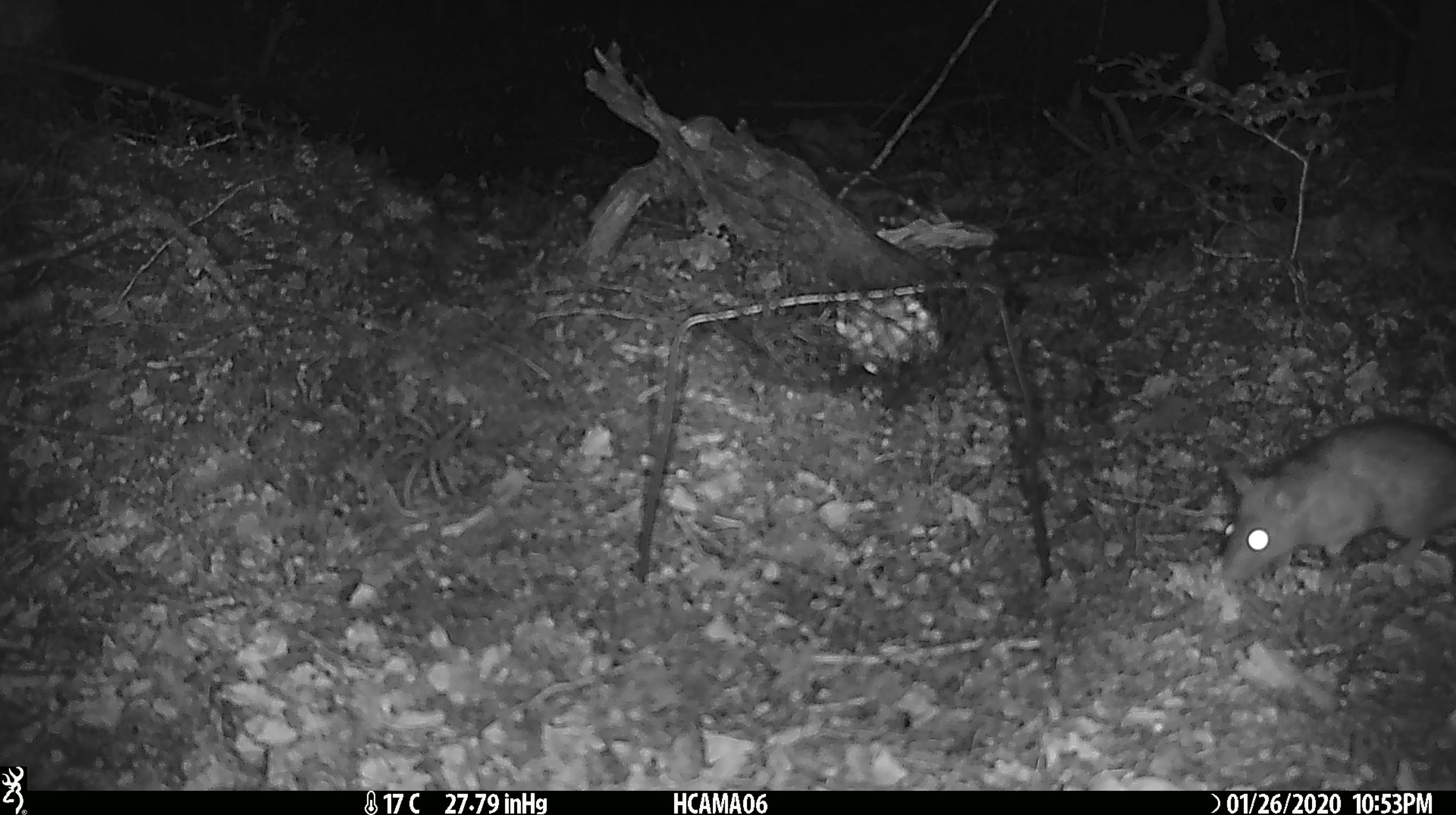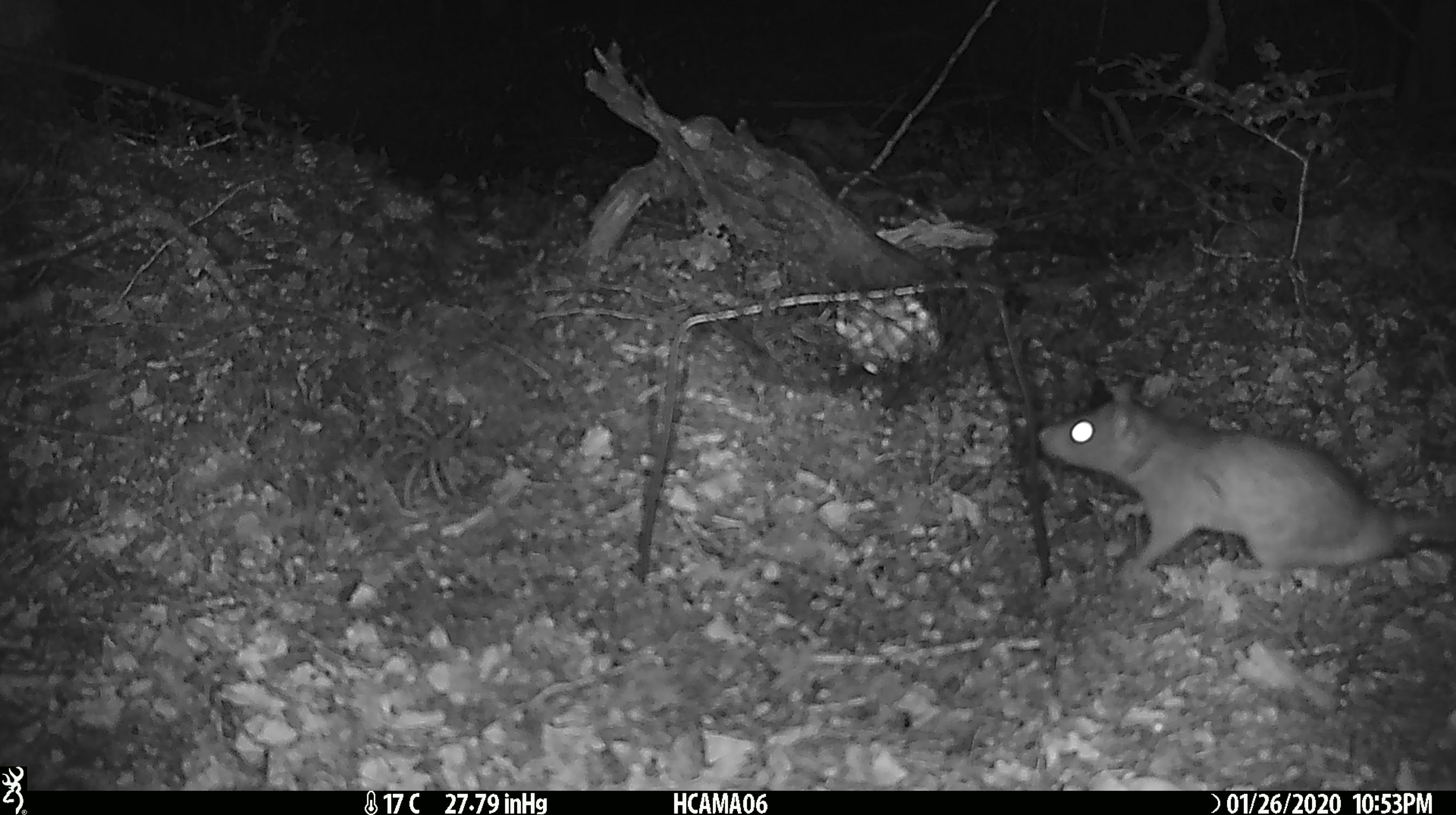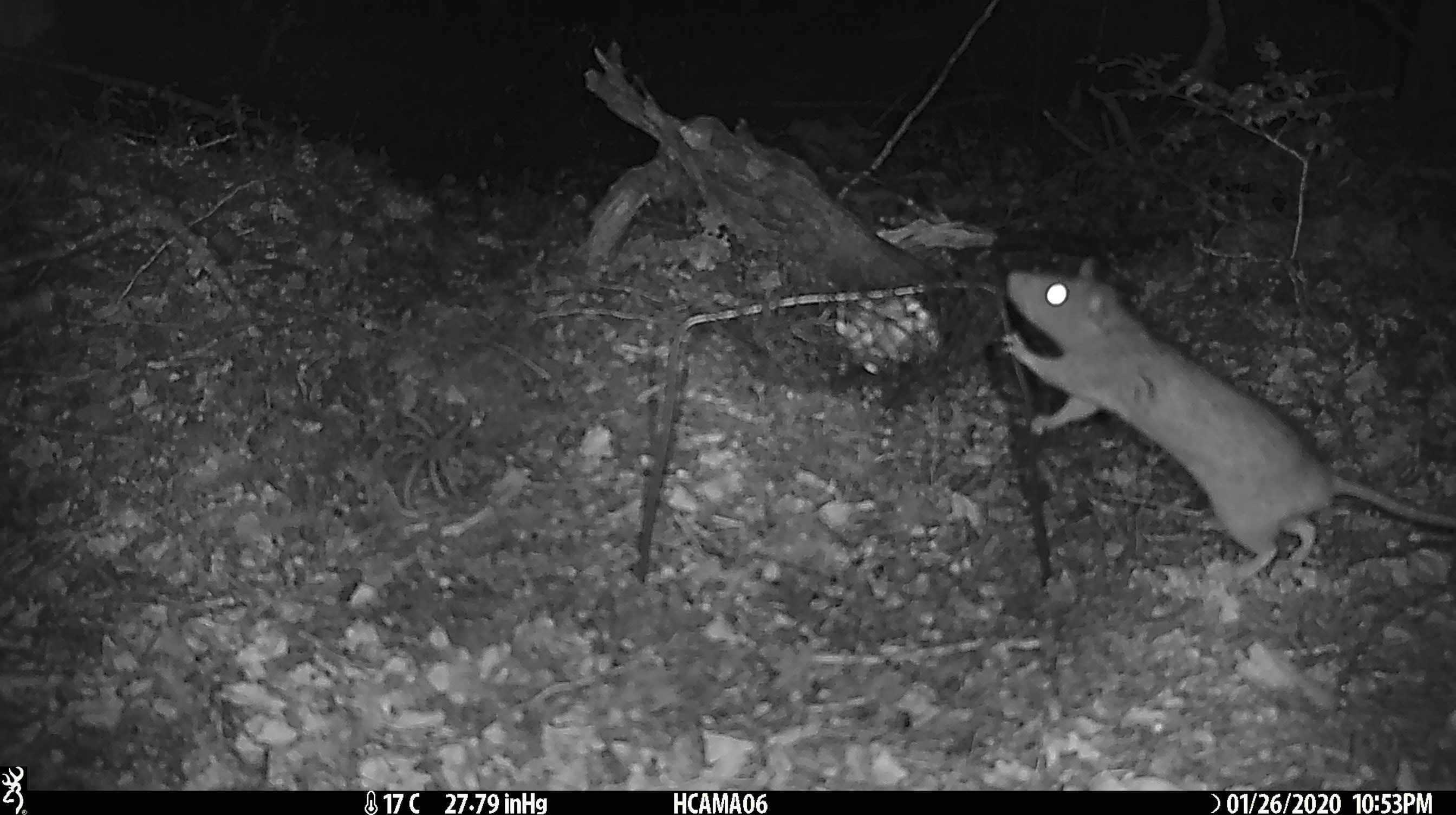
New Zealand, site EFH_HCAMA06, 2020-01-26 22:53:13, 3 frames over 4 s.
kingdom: Animalia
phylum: Chordata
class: Mammalia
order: Rodentia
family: Muridae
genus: Rattus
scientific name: Rattus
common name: rat